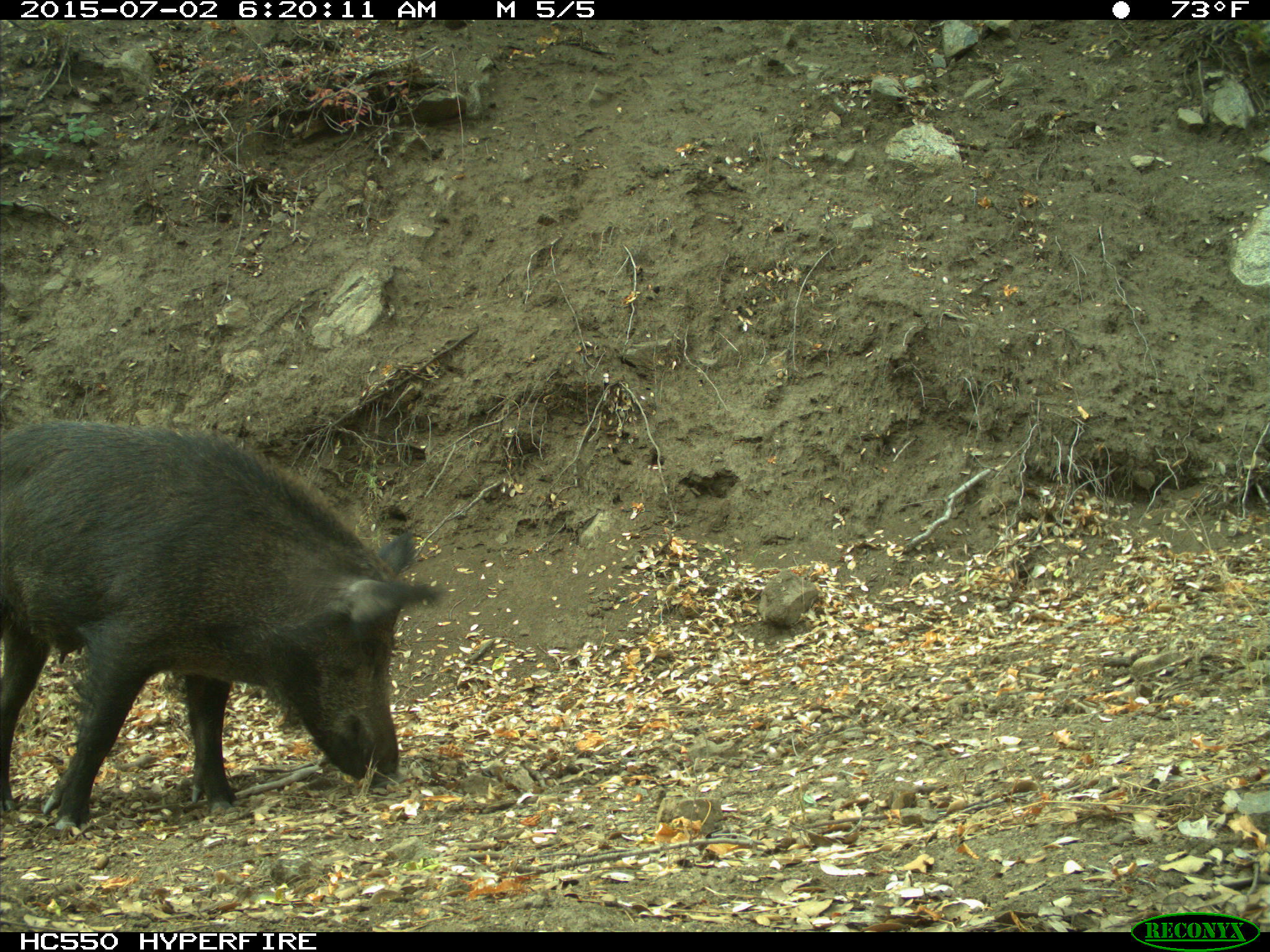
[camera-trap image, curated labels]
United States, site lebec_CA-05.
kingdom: Animalia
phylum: Chordata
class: Mammalia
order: Artiodactyla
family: Suidae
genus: Sus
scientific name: Sus scrofa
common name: wild boar